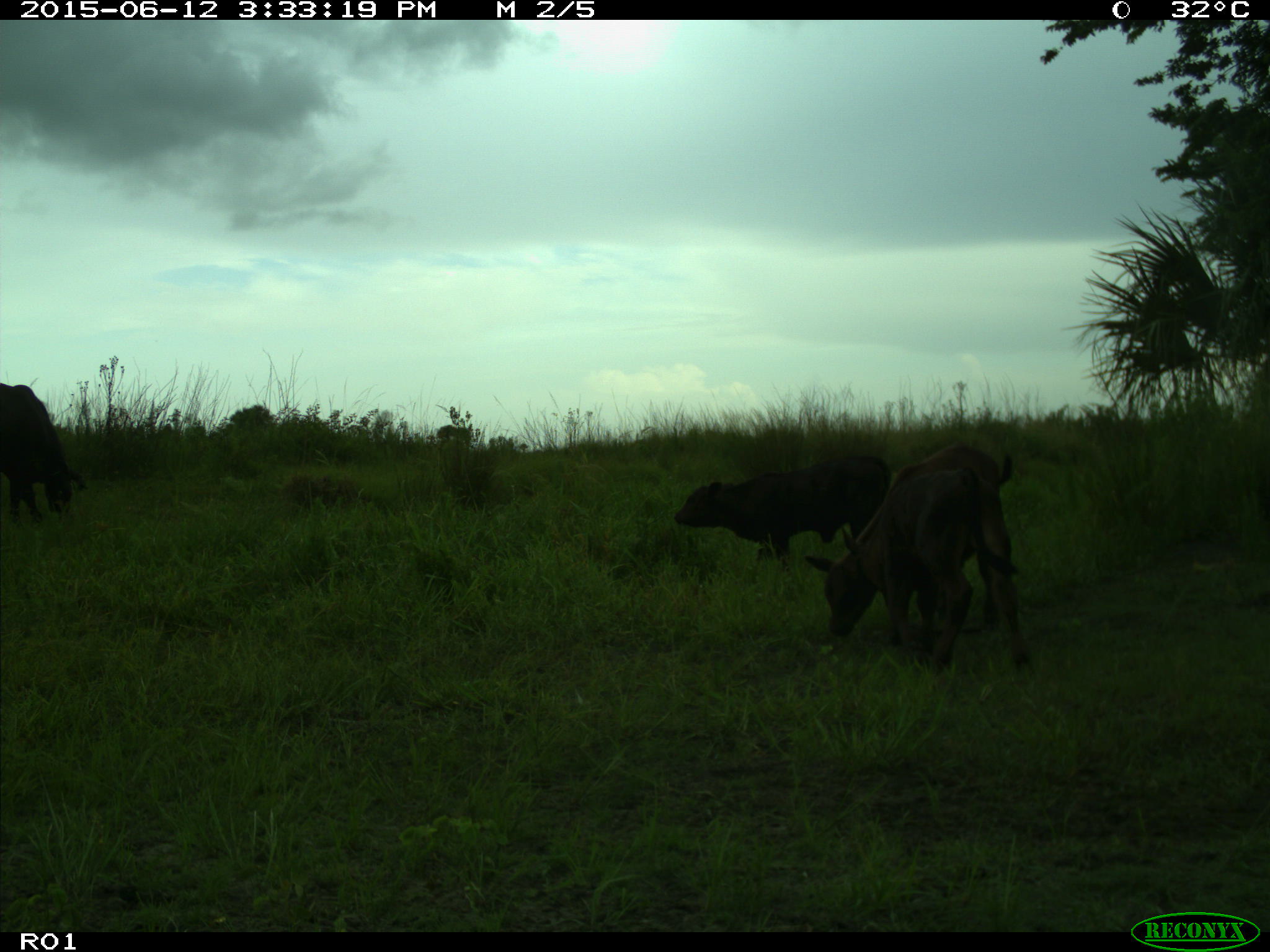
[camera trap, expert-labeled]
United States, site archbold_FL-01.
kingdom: Animalia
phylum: Chordata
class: Mammalia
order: Artiodactyla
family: Bovidae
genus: Bos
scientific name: Bos taurus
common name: domestic cow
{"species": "Bos taurus (domestic cow)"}